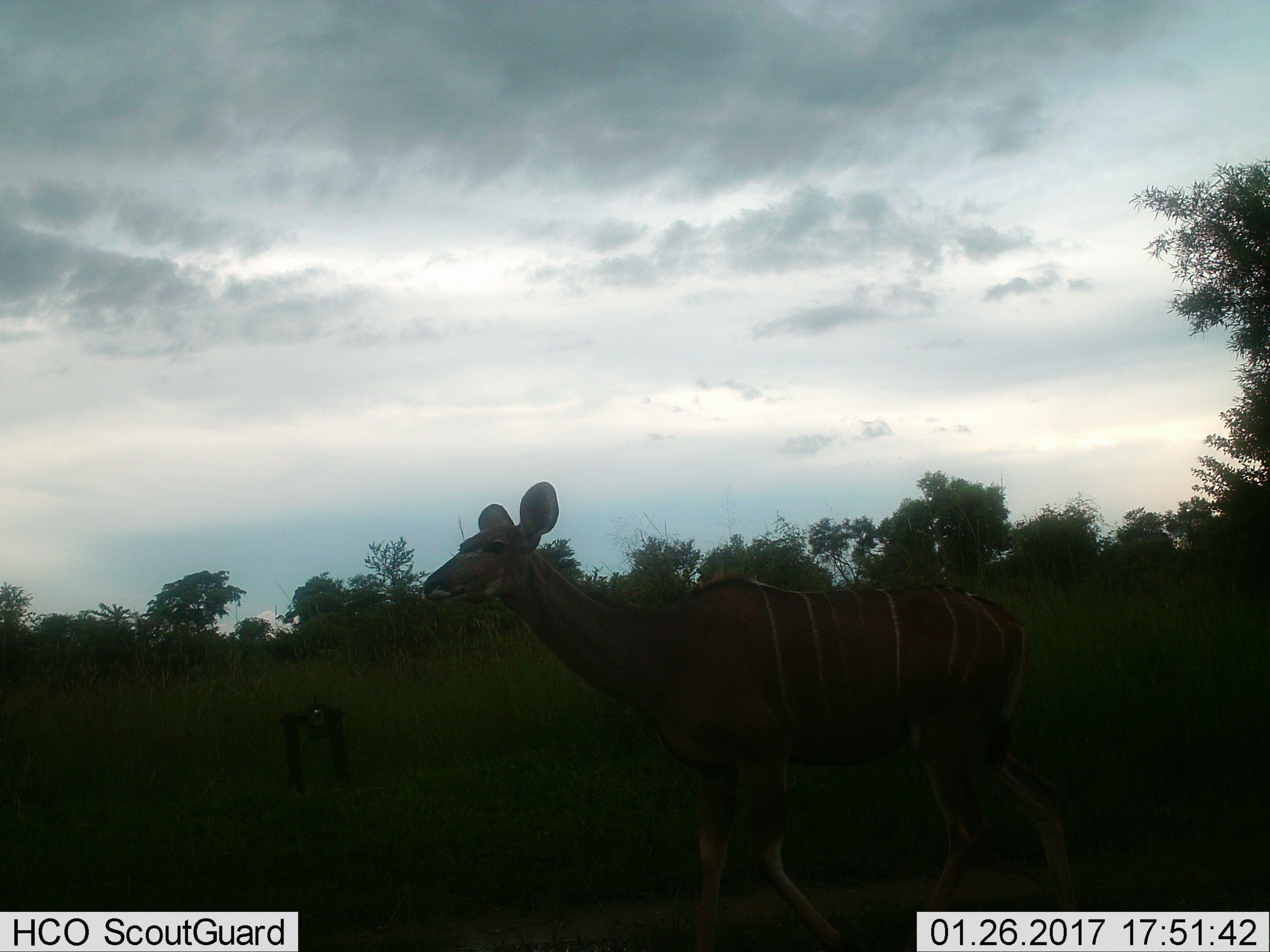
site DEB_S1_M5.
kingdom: Animalia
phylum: Chordata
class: Mammalia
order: Artiodactyla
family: Bovidae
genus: Tragelaphus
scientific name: Tragelaphus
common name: kudu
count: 1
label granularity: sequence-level